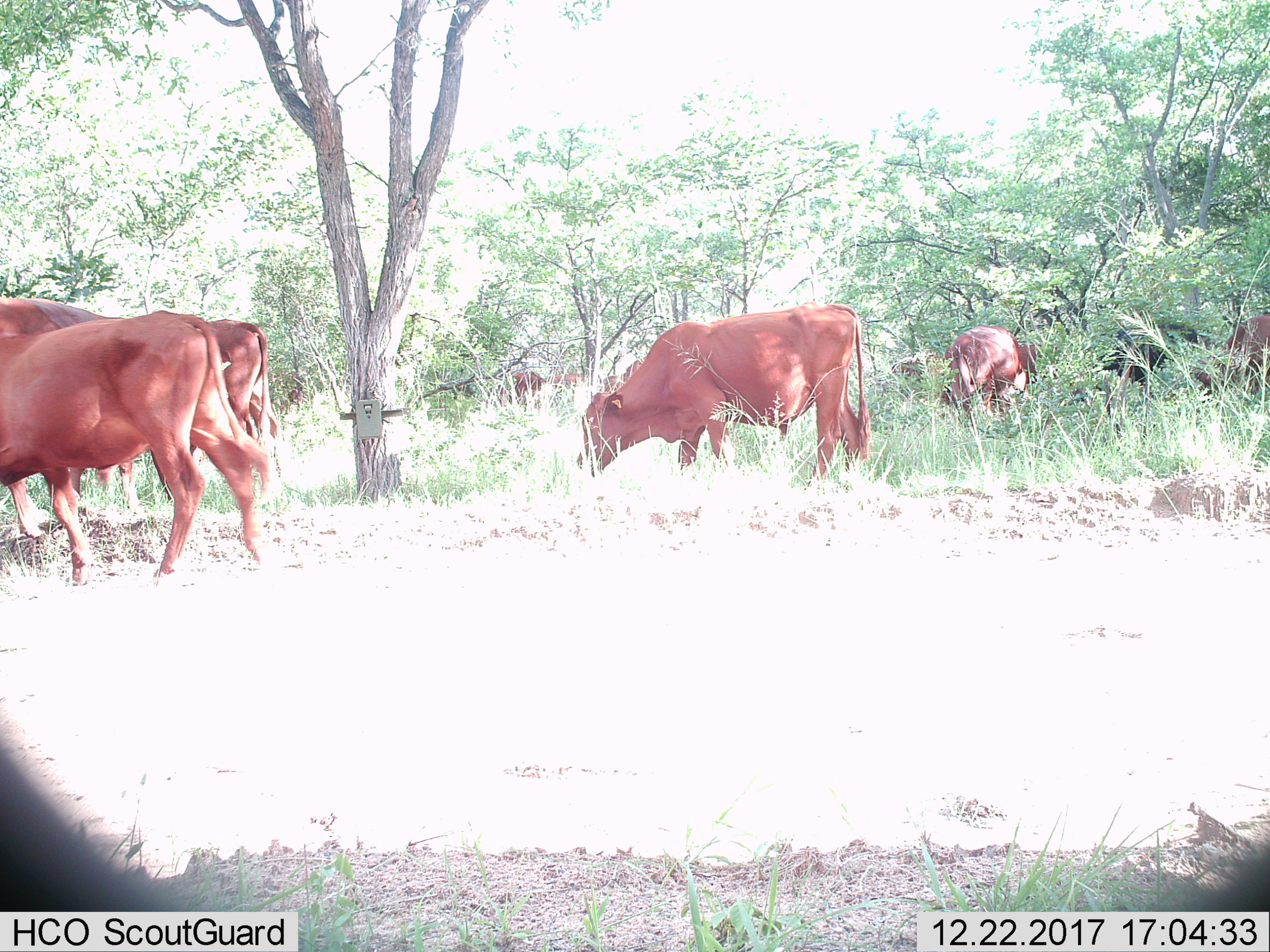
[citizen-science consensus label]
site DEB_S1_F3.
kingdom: Animalia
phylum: Chordata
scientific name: Vertebrata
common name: domestic animal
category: domesticanimal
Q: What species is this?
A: Domesticanimal (domestic animal) (Vertebrata).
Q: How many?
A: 7.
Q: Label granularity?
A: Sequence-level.